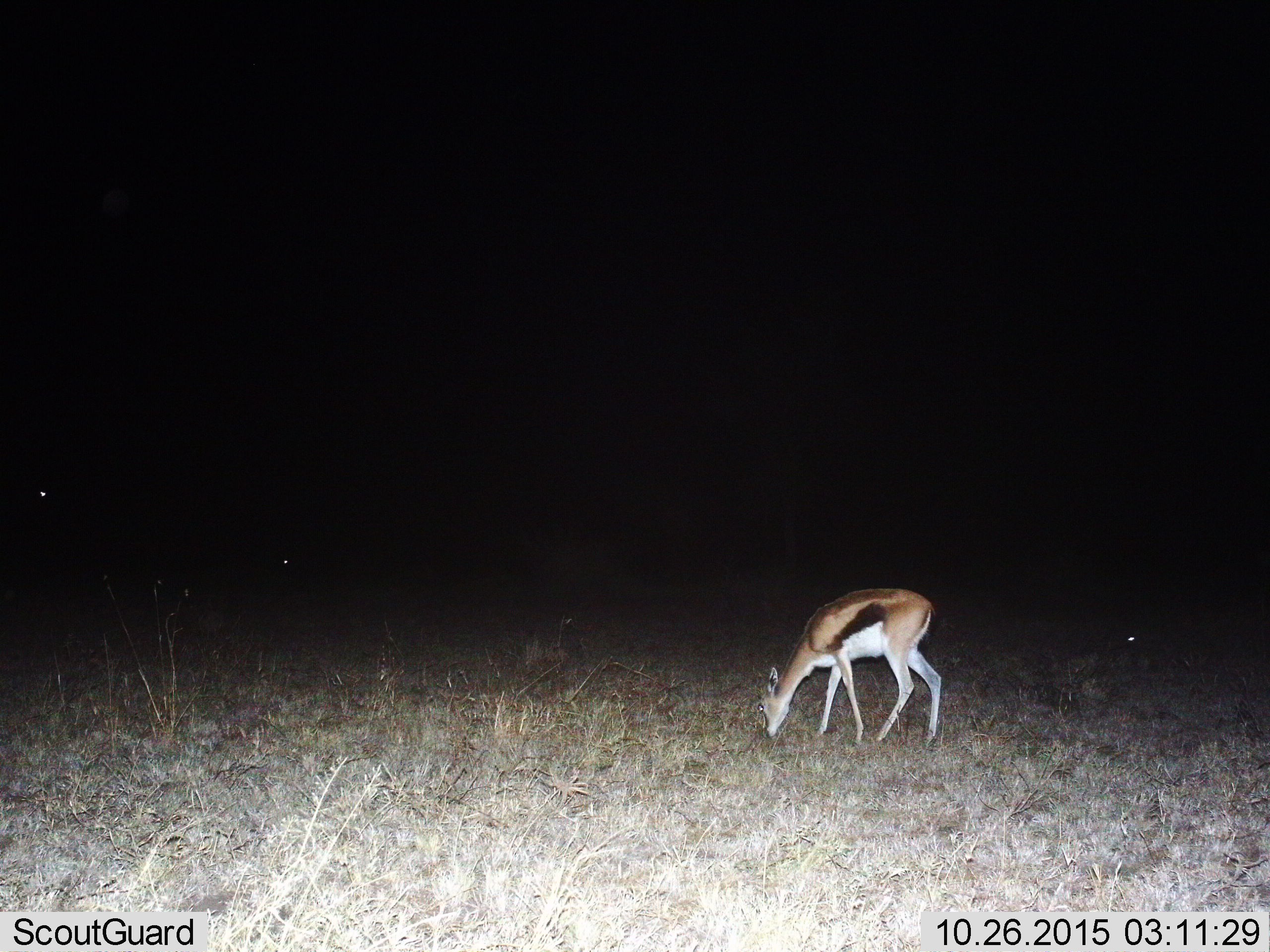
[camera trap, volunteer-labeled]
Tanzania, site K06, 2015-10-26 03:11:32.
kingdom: Animalia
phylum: Chordata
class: Mammalia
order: Artiodactyla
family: Bovidae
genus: Eudorcas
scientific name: Eudorcas thomsonii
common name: thomson's gazelle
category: gazellethomsons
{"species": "gazellethomsons (thomson's gazelle) (Eudorcas thomsonii)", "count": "1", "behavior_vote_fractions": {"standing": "38%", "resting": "0%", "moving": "0%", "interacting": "0%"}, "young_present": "0%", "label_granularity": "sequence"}